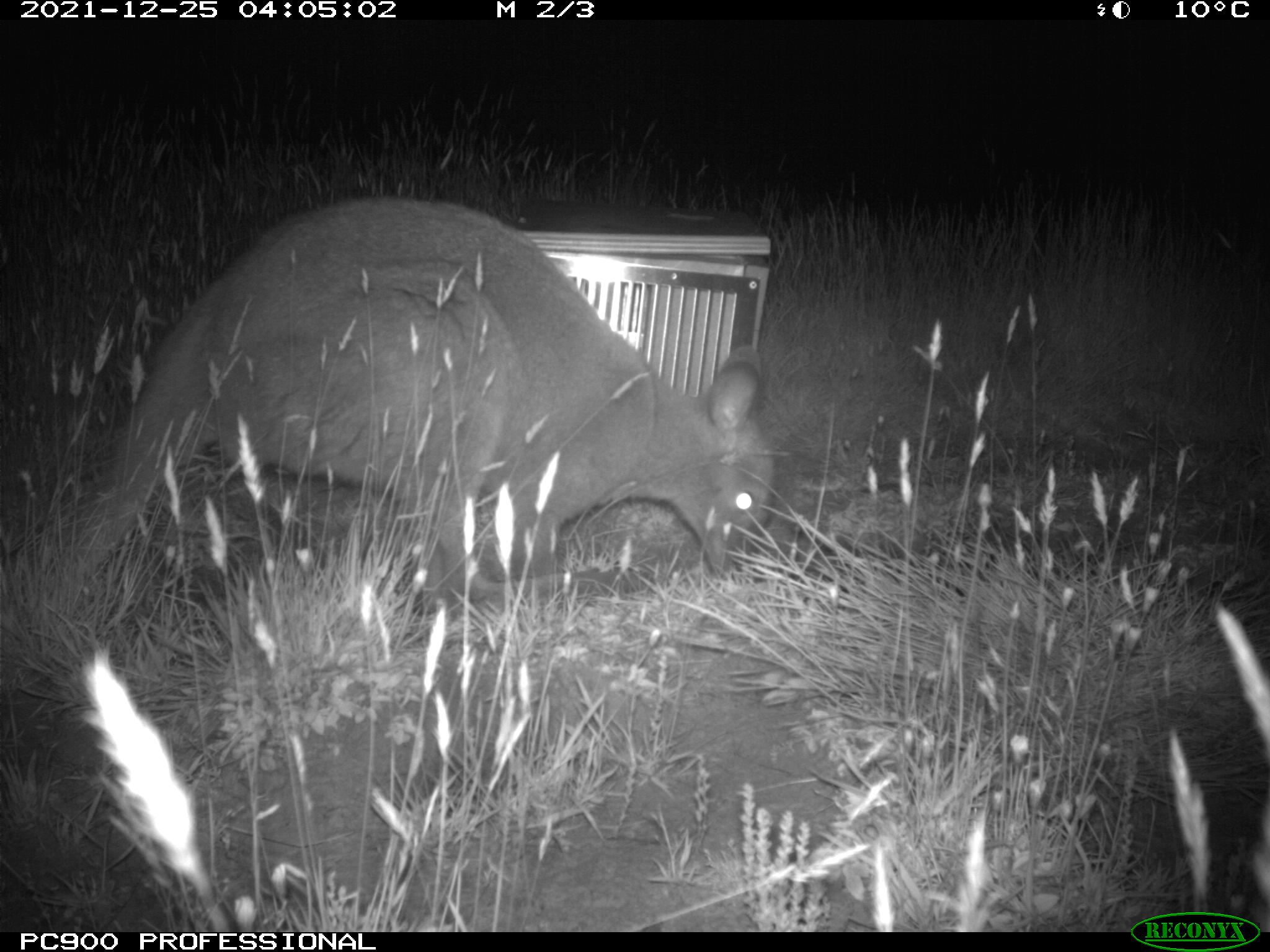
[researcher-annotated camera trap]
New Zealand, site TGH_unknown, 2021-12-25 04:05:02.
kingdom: Animalia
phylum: Chordata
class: Mammalia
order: Diprotodontia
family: Macropodidae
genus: Notamacropus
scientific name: Notamacropus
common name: wallaby